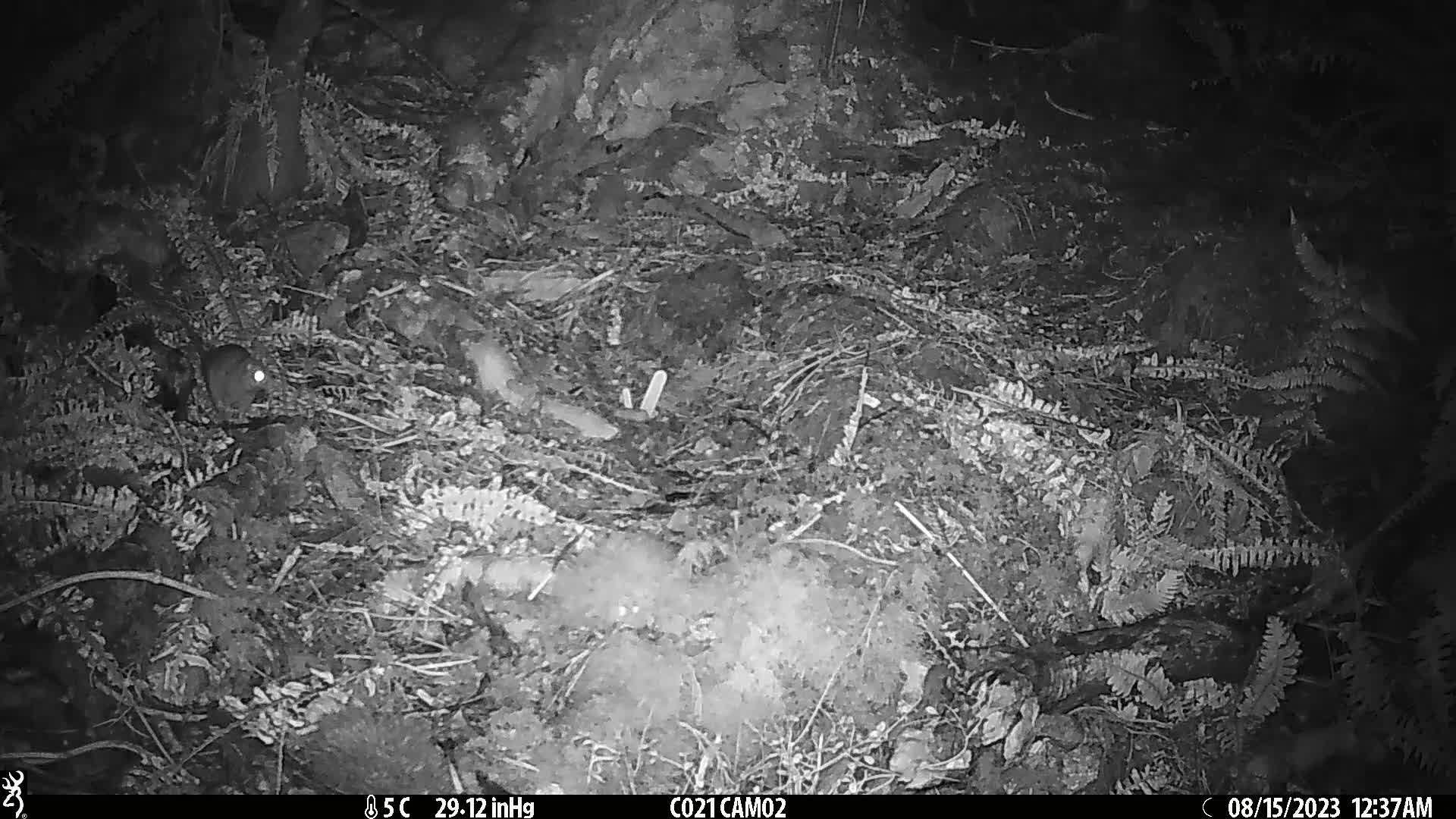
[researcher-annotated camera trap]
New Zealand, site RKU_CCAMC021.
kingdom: Animalia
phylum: Chordata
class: Mammalia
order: Rodentia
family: Muridae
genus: Rattus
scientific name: Rattus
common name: rat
Rat (Rattus).